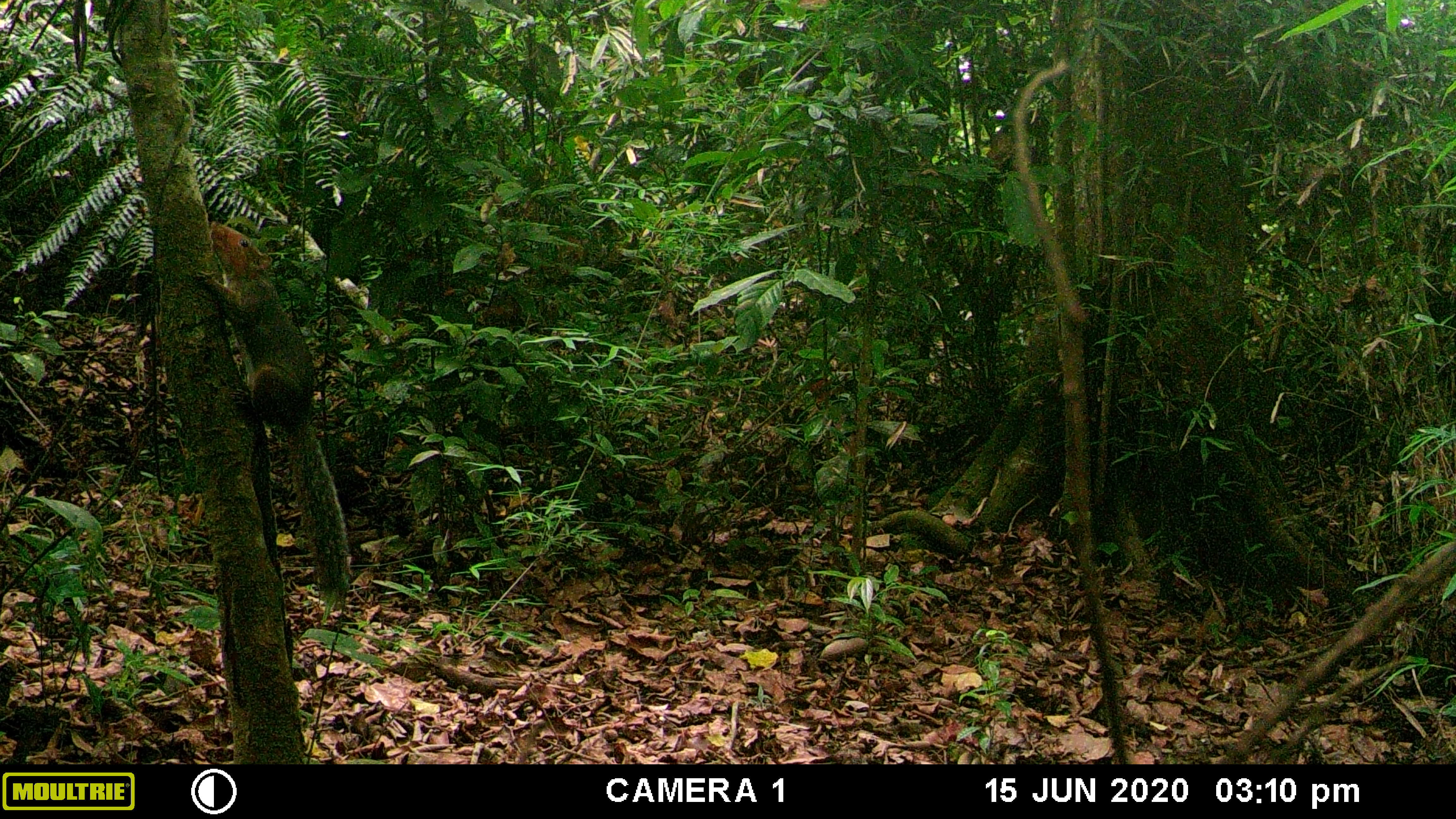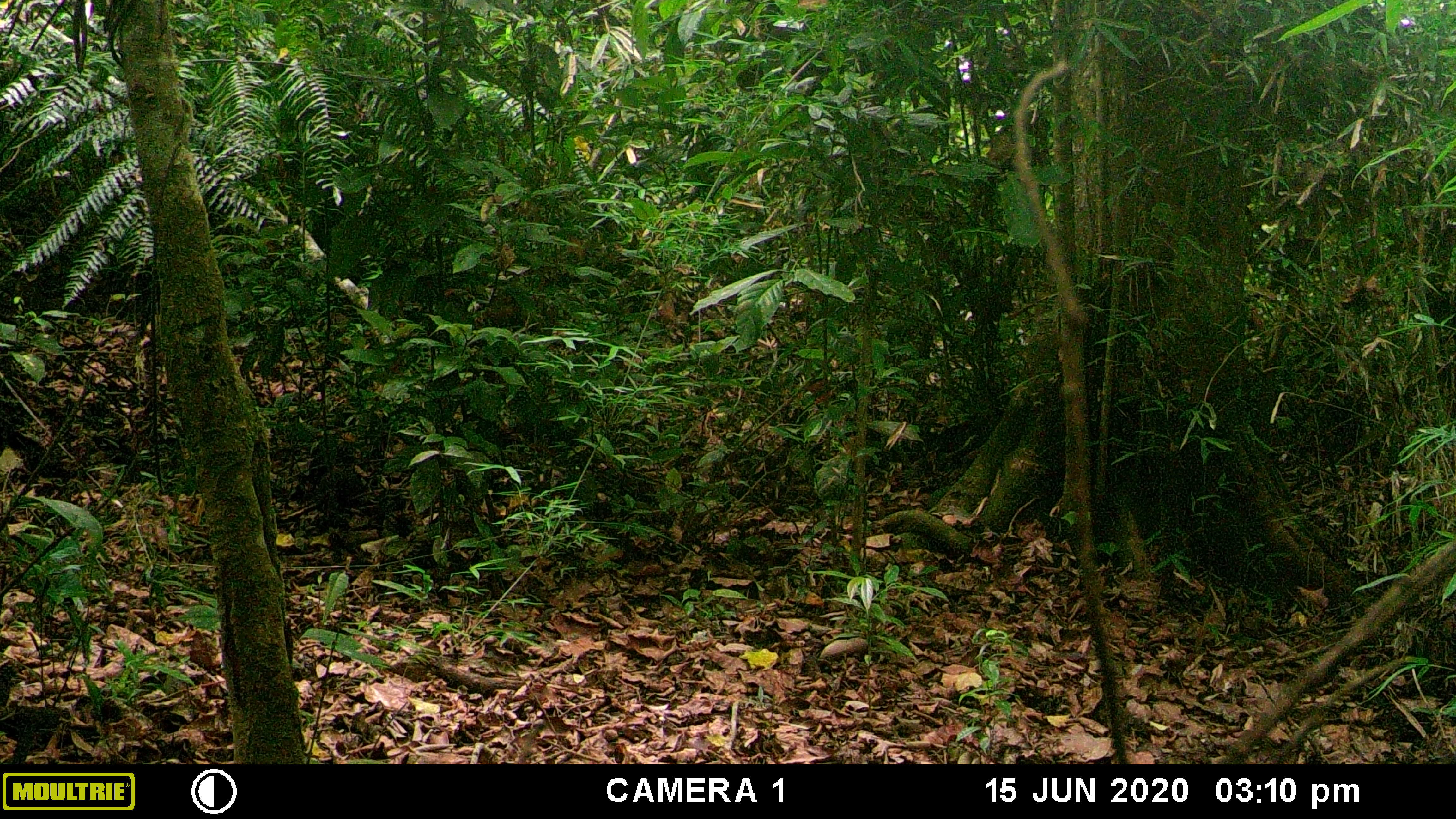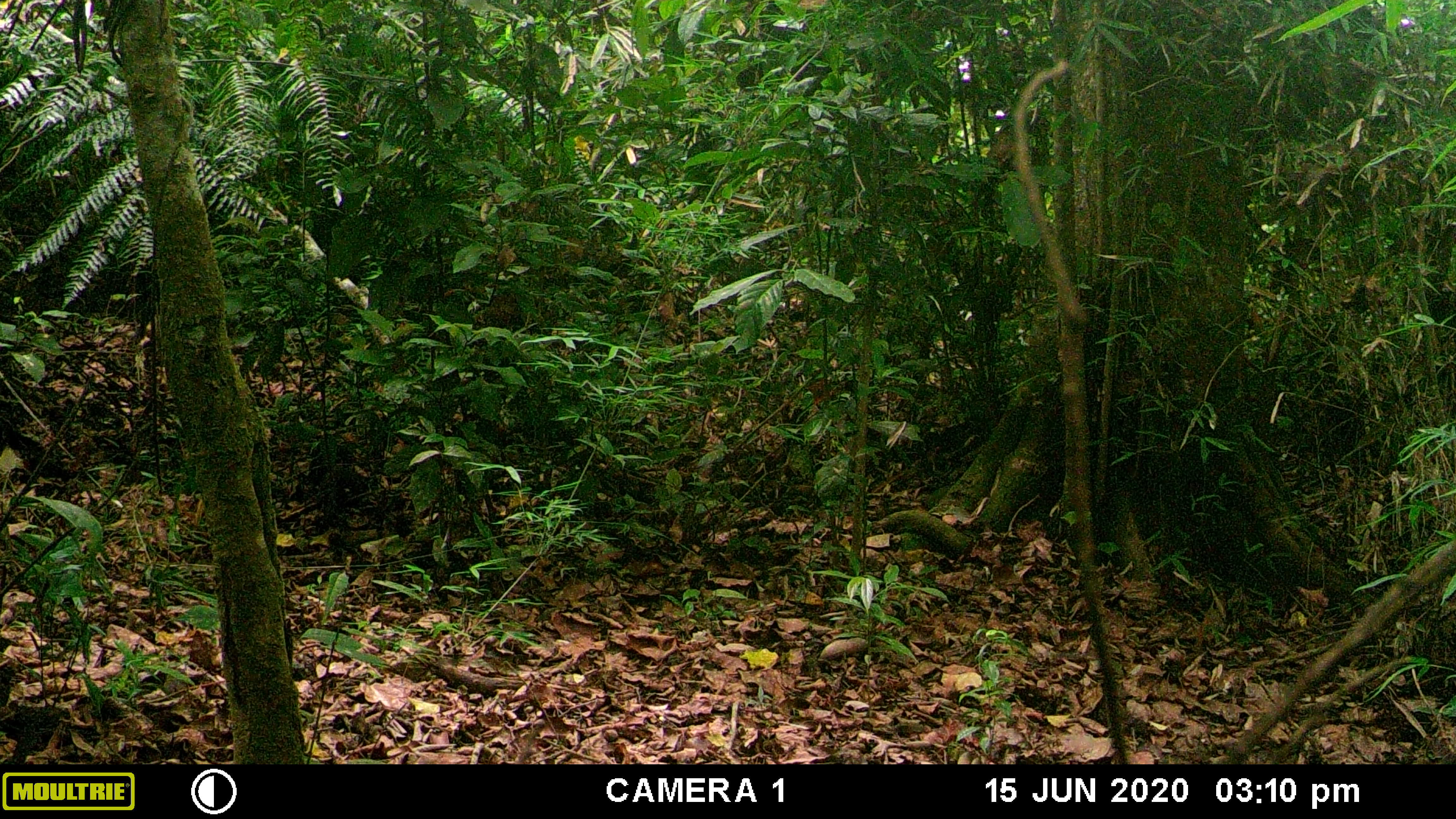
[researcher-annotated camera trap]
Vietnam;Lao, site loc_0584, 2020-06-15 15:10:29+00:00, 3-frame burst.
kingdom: Animalia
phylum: Chordata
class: Mammalia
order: Rodentia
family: Sciuridae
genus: Dremomys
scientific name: Dremomys rufigenis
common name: red-cheeked squirrel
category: red cheeked squirrel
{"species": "red cheeked squirrel (red-cheeked squirrel) (Dremomys rufigenis)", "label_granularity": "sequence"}